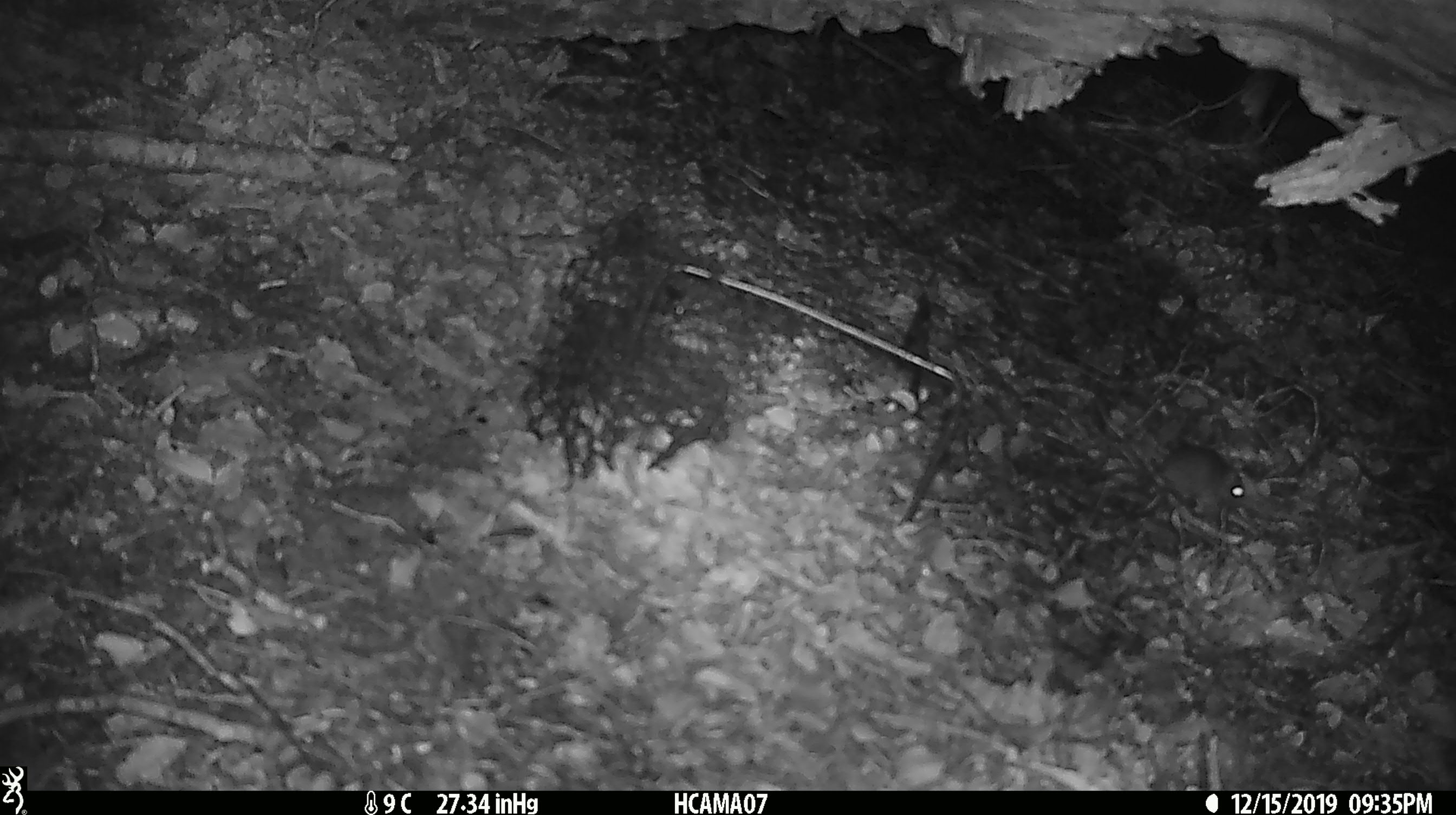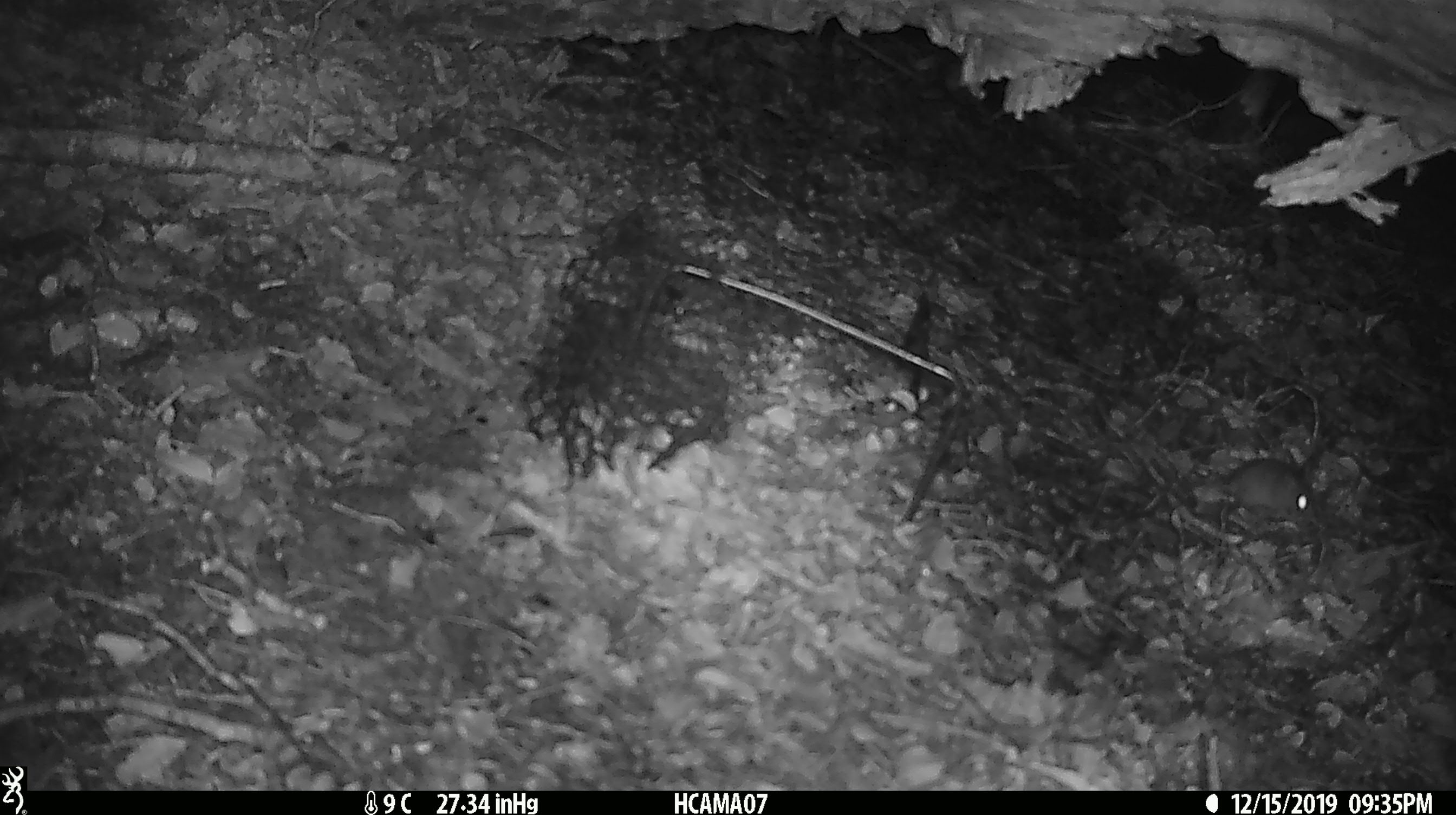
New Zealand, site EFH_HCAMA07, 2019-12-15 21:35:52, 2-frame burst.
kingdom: Animalia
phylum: Chordata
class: Mammalia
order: Rodentia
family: Muridae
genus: Mus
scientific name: Mus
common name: mouse